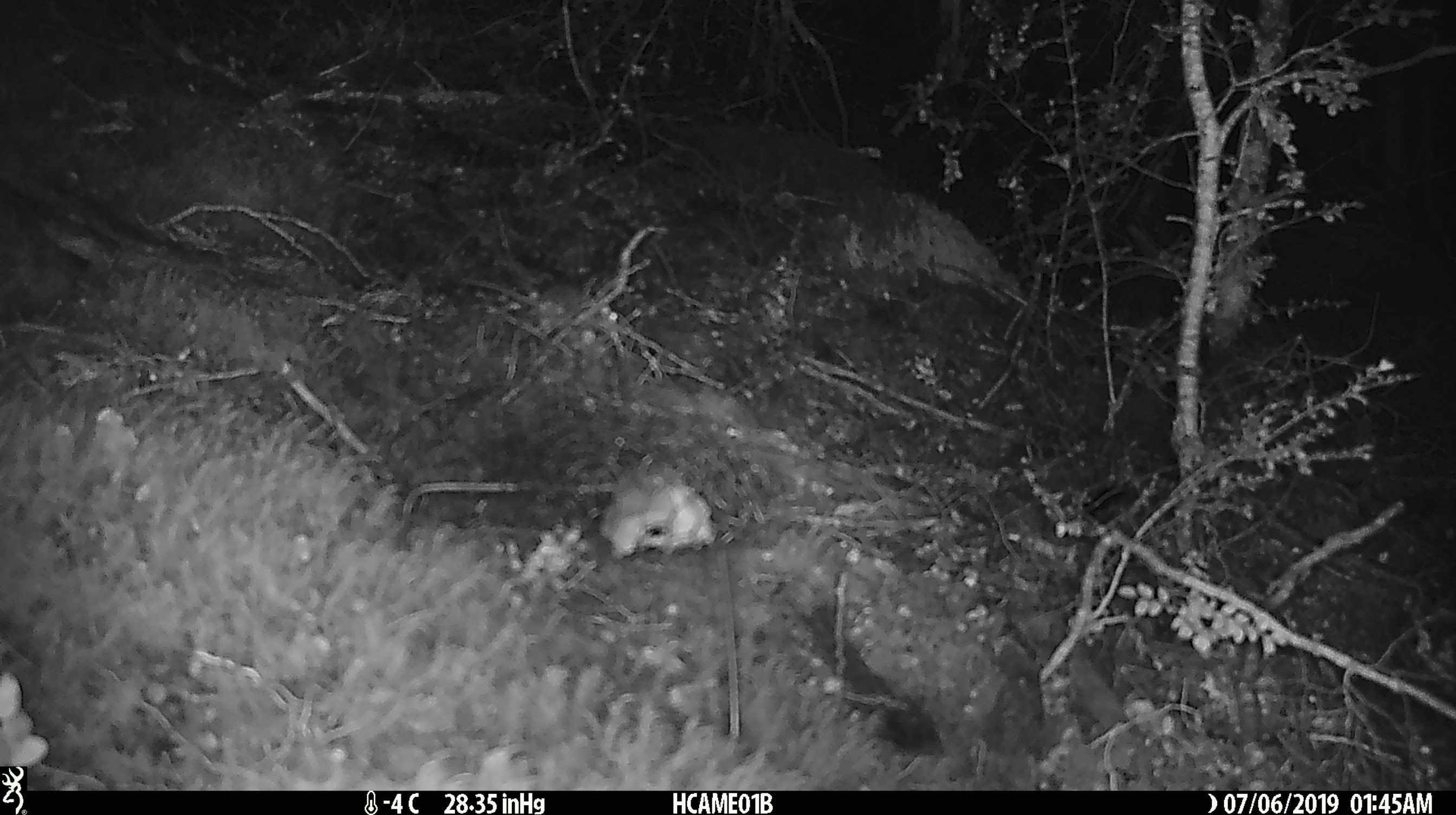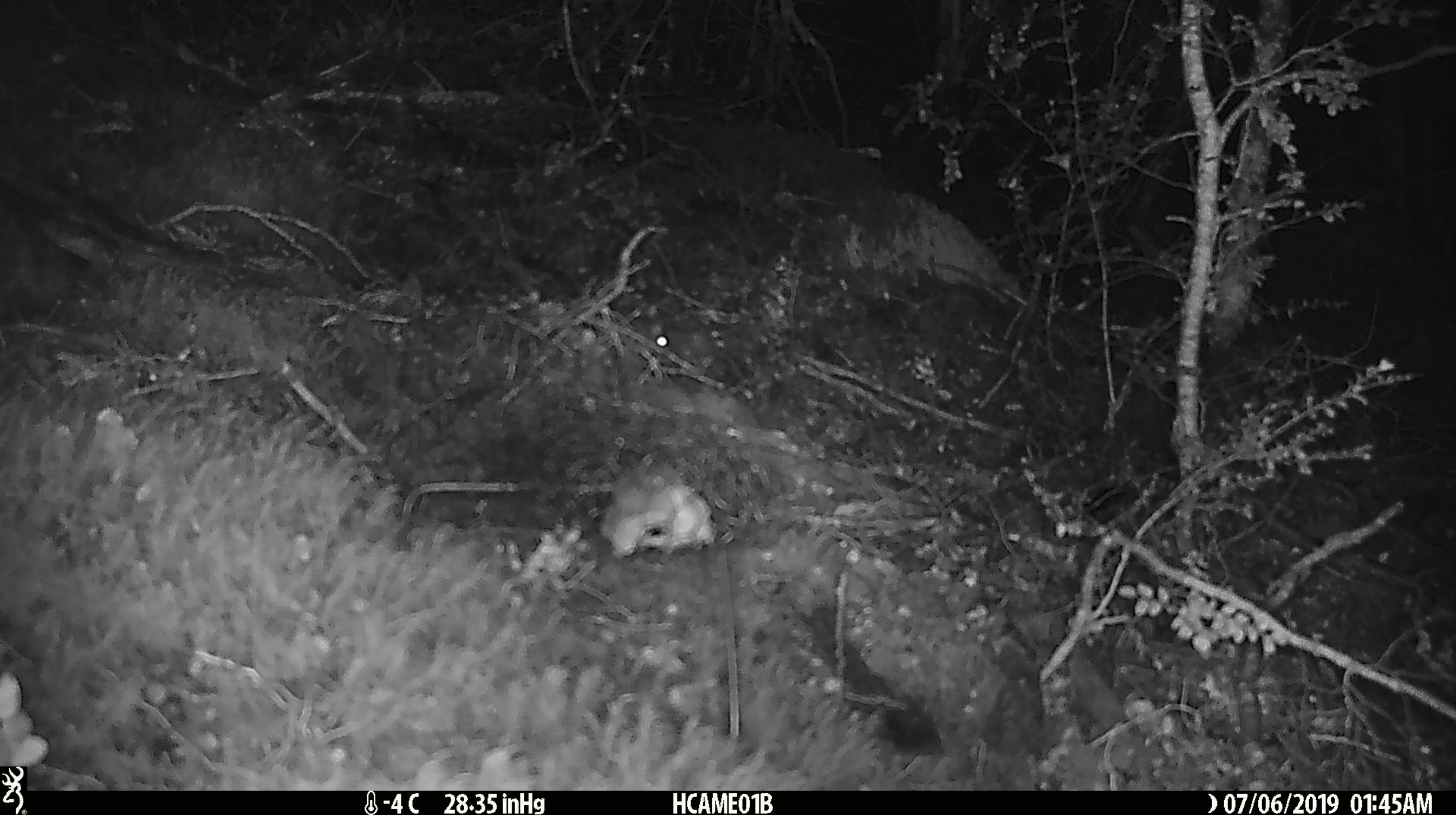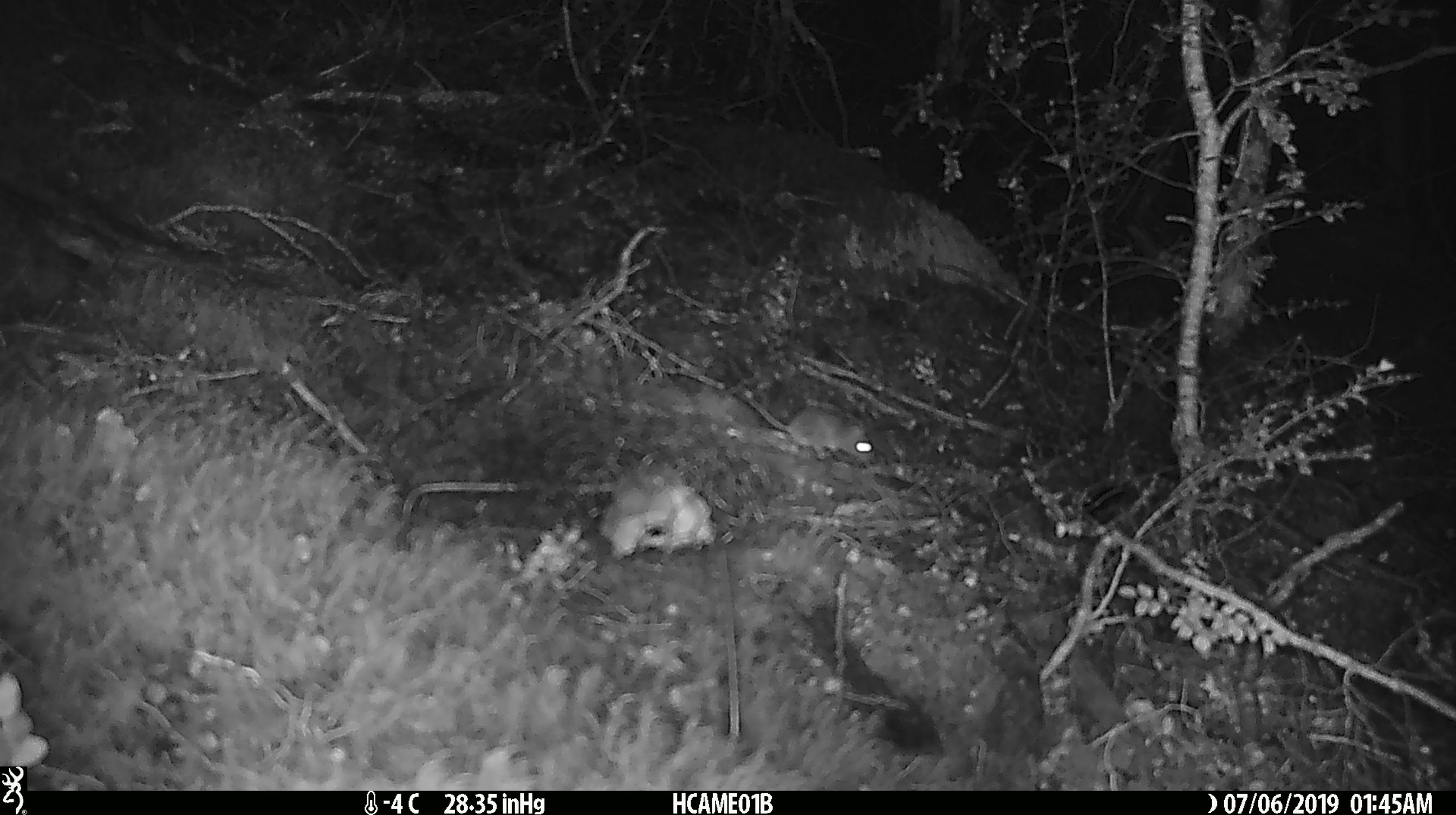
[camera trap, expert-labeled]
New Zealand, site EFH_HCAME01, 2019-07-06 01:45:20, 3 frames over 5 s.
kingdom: Animalia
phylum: Chordata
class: Mammalia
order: Rodentia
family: Muridae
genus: Mus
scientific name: Mus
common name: mouse